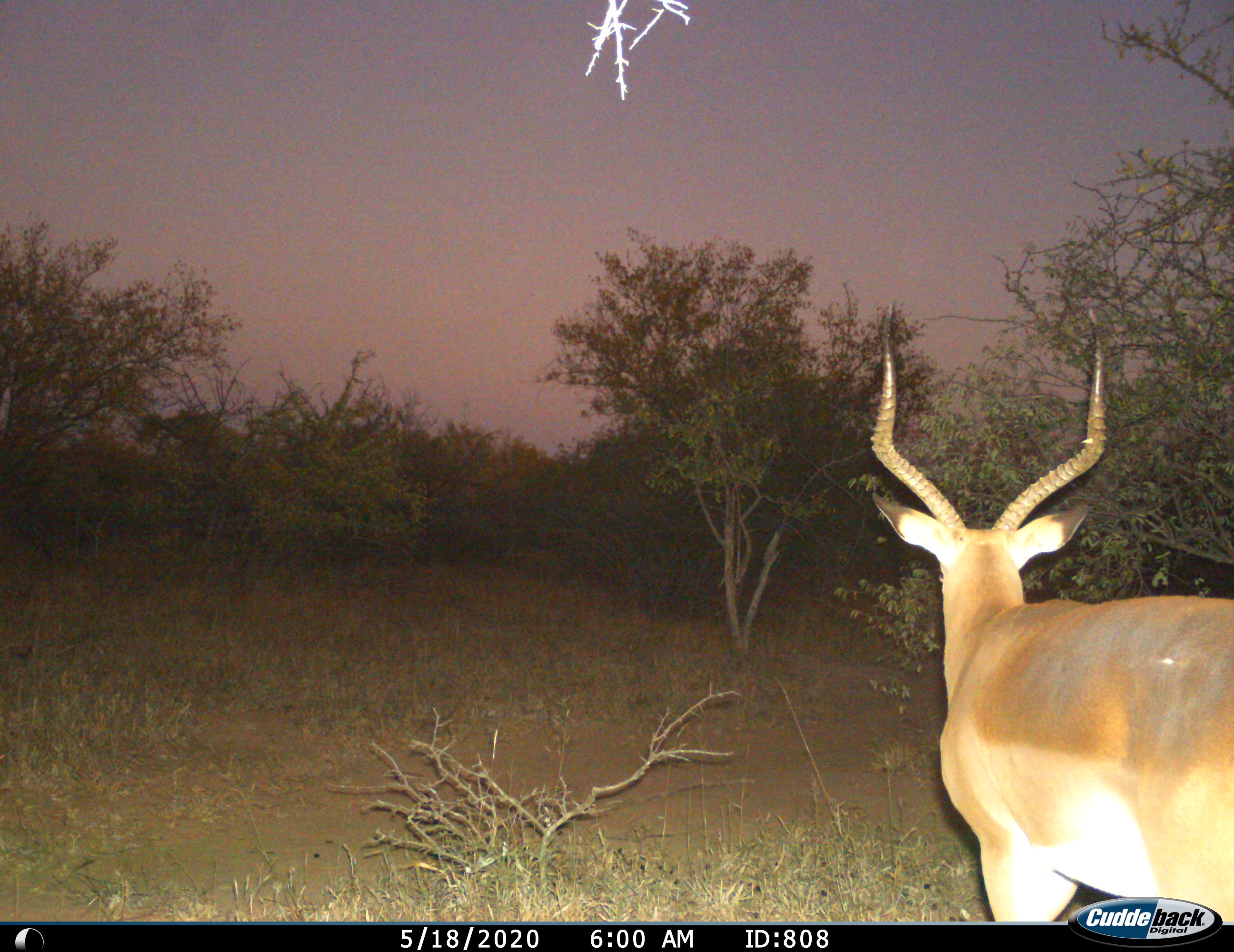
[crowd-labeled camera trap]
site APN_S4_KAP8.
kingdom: Animalia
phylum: Chordata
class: Mammalia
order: Artiodactyla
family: Bovidae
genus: Aepyceros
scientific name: Aepyceros melampus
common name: impala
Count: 1.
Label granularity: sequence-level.